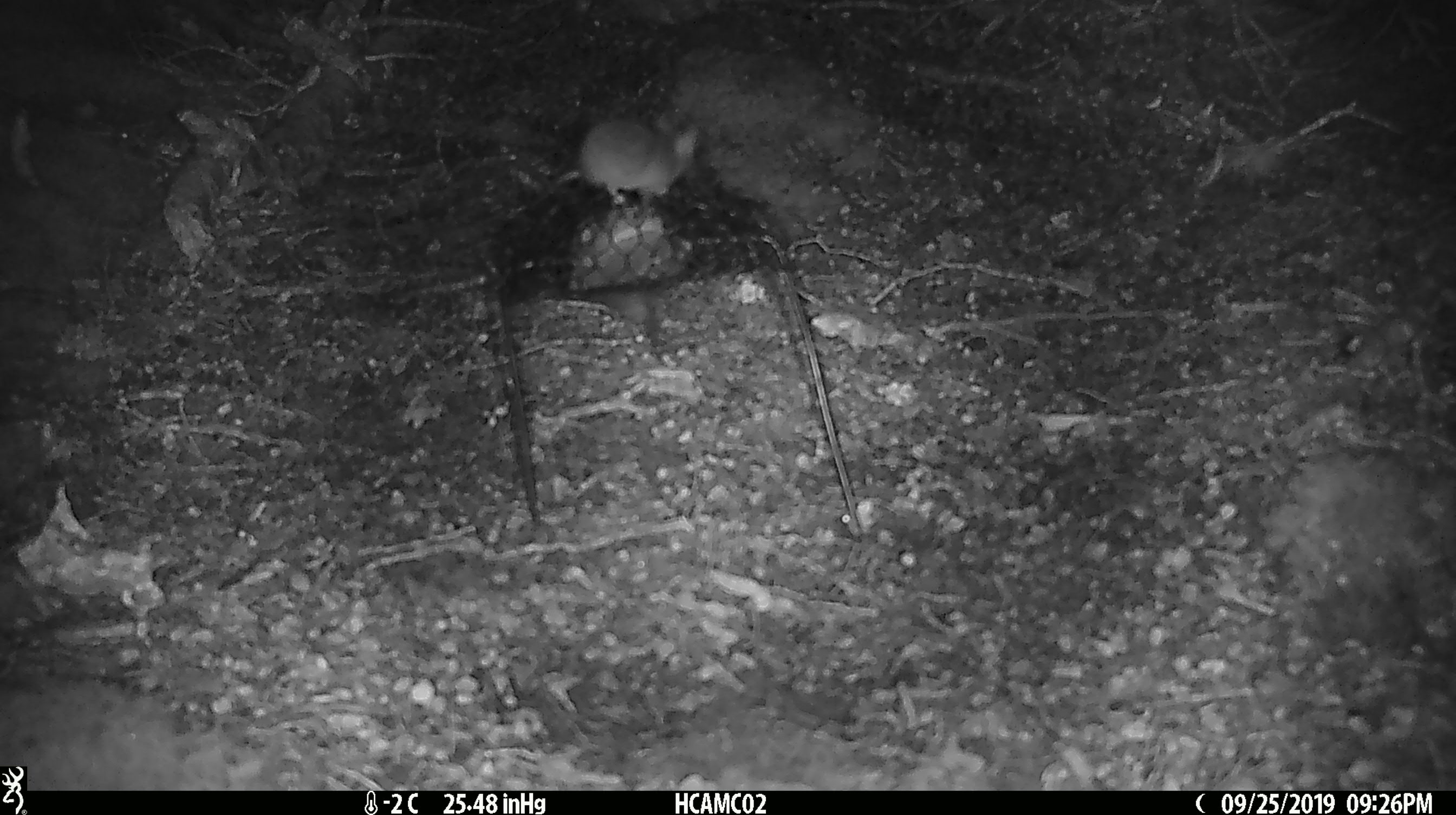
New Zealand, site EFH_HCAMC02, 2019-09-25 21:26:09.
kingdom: Animalia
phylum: Chordata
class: Mammalia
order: Rodentia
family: Muridae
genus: Mus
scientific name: Mus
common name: mouse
Mouse (Mus).